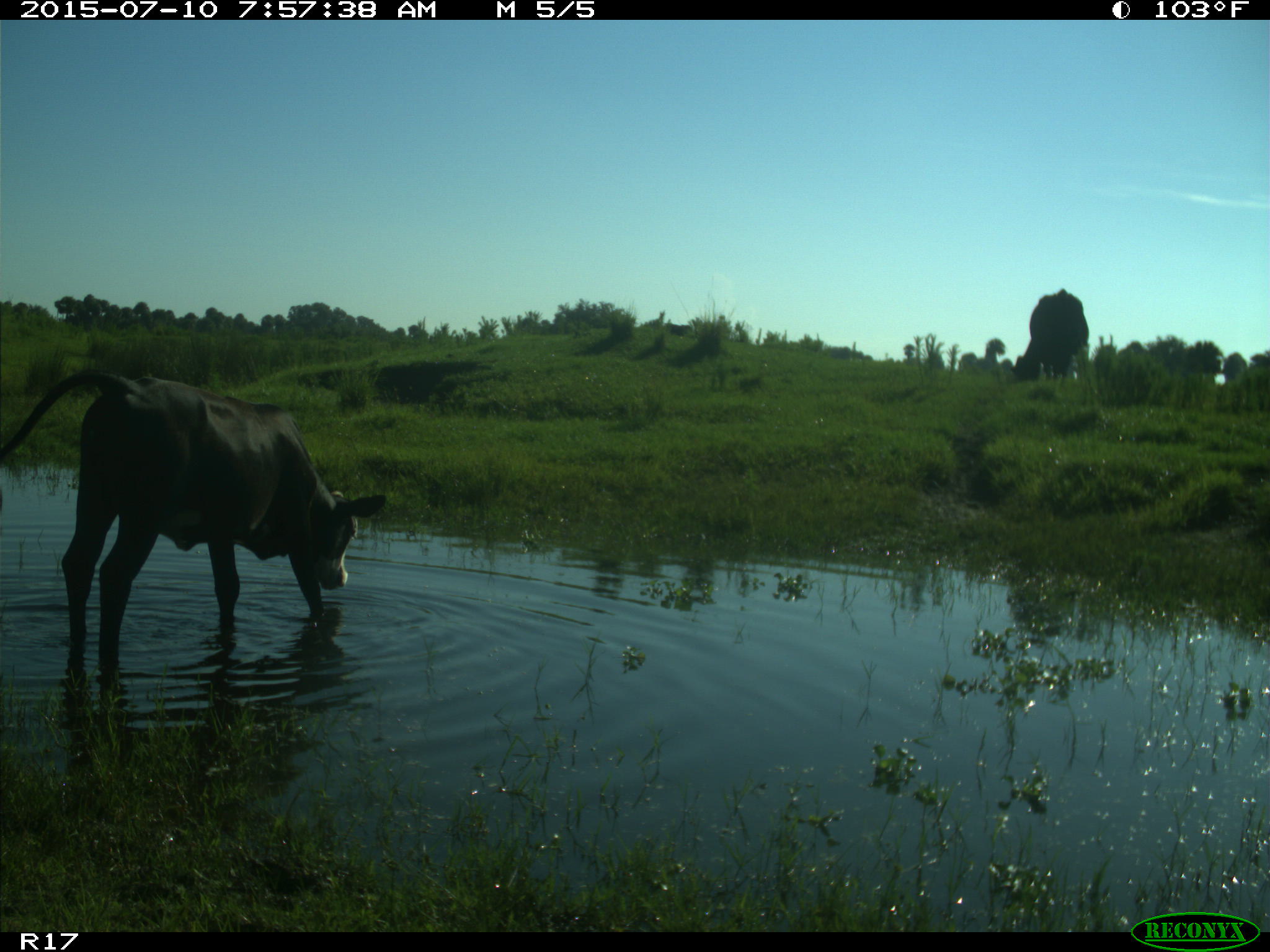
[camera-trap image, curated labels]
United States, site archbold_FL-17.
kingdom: Animalia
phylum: Chordata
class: Mammalia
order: Artiodactyla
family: Bovidae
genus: Bos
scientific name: Bos taurus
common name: domestic cow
Bos taurus (domestic cow).